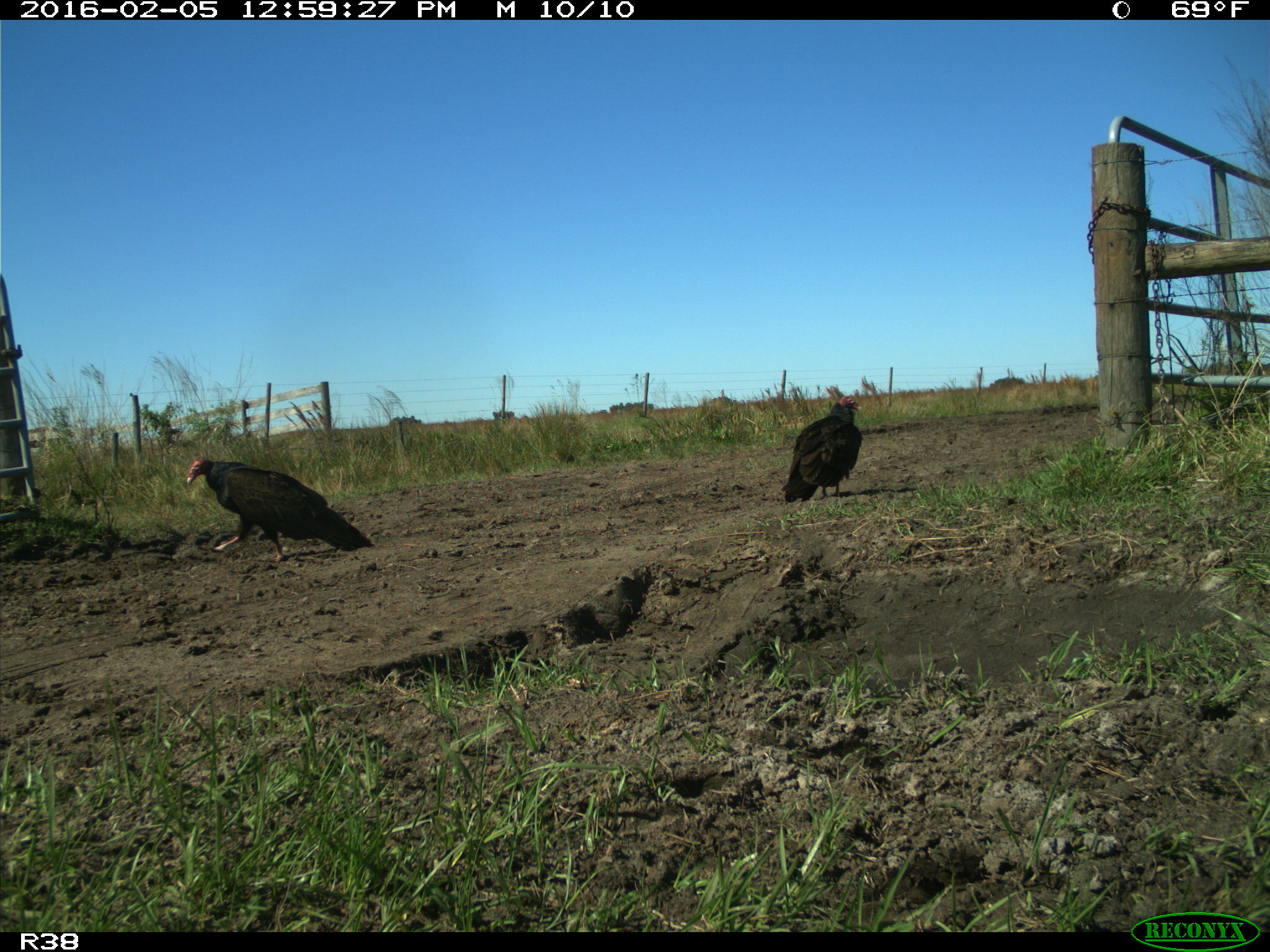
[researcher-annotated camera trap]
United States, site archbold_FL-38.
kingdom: Animalia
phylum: Chordata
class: Aves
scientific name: Aves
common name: birds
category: unidentified bird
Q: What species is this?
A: Unidentified bird (birds) (Aves).